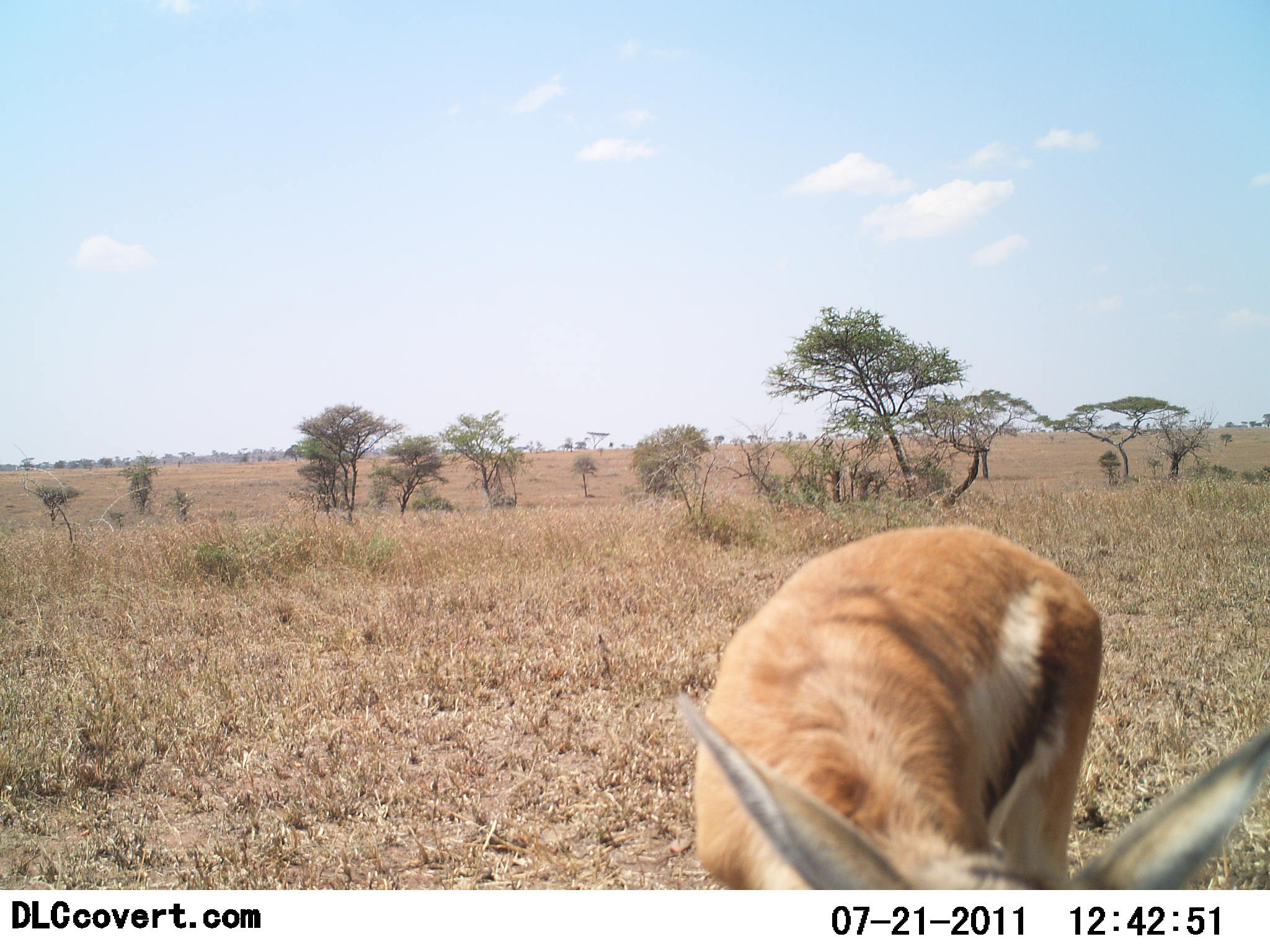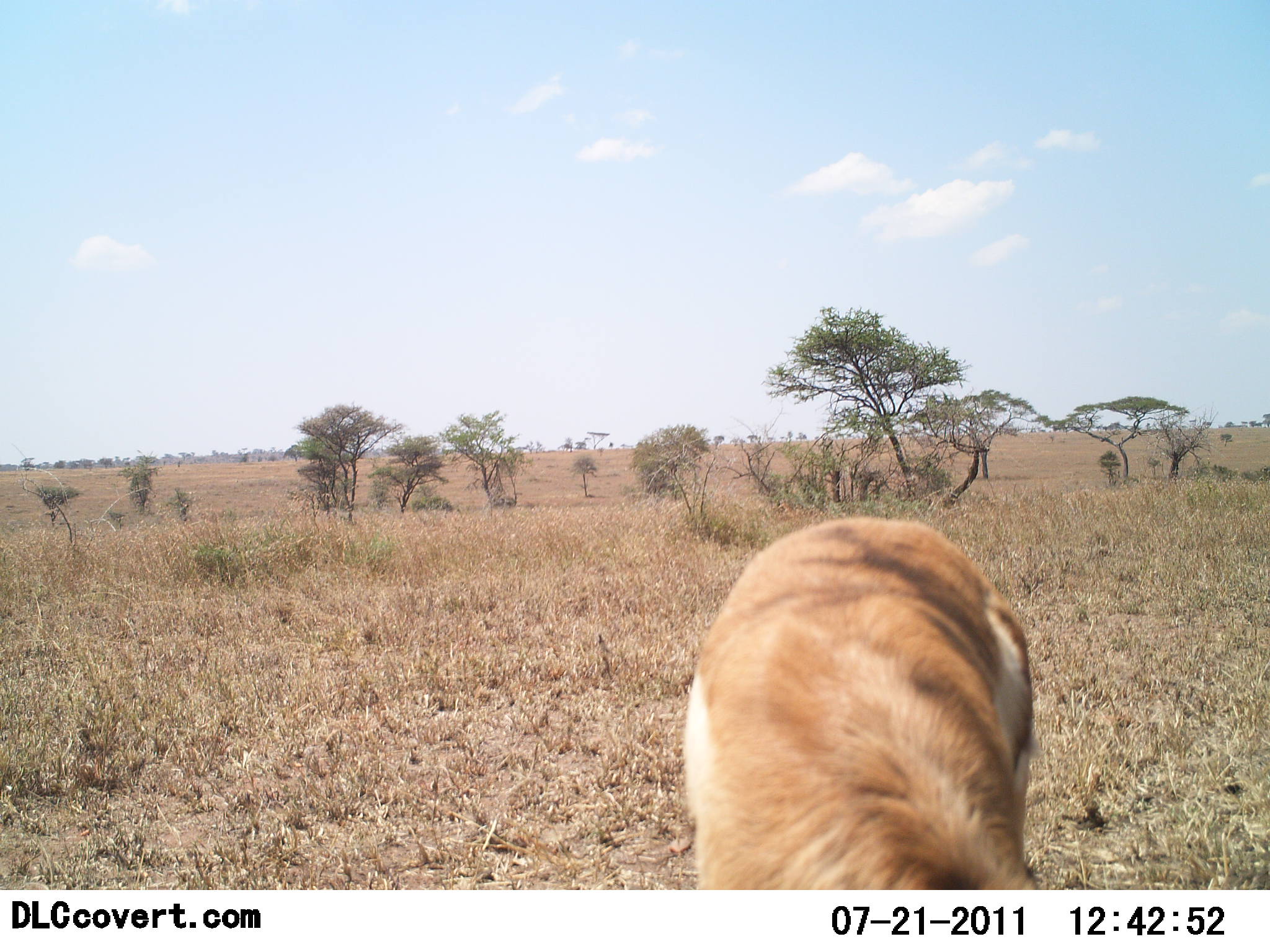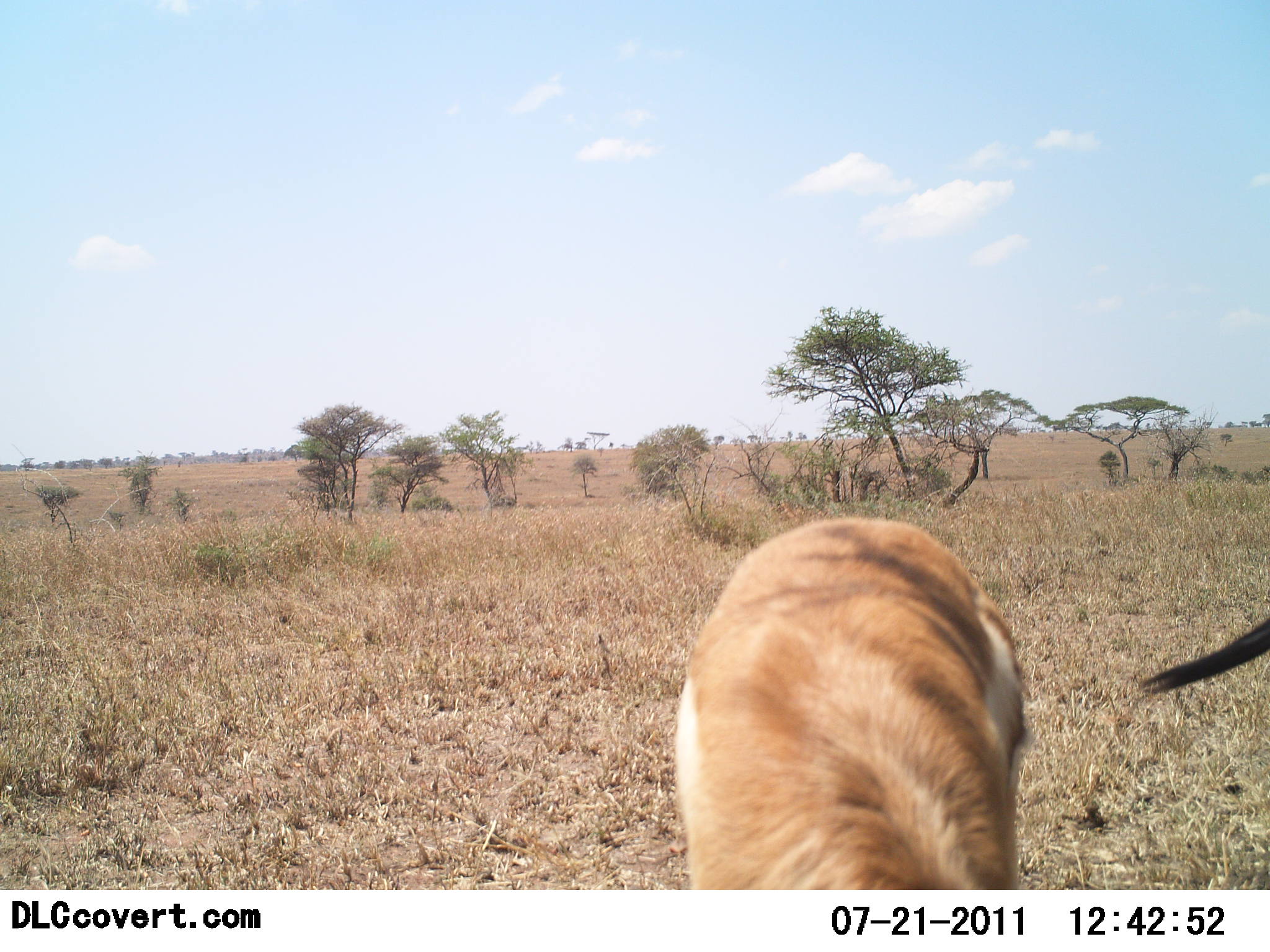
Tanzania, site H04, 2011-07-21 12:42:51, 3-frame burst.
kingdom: Animalia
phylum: Chordata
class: Mammalia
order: Artiodactyla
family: Bovidae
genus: Eudorcas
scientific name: Eudorcas thomsonii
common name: thomson's gazelle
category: gazellethomsons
Gazellethomsons (thomson's gazelle) (Eudorcas thomsonii), count 2. Behavior (volunteer vote fractions): standing 71%, resting 0%, moving 0%, interacting 0%. Young present (vote fraction): 0%. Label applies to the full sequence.